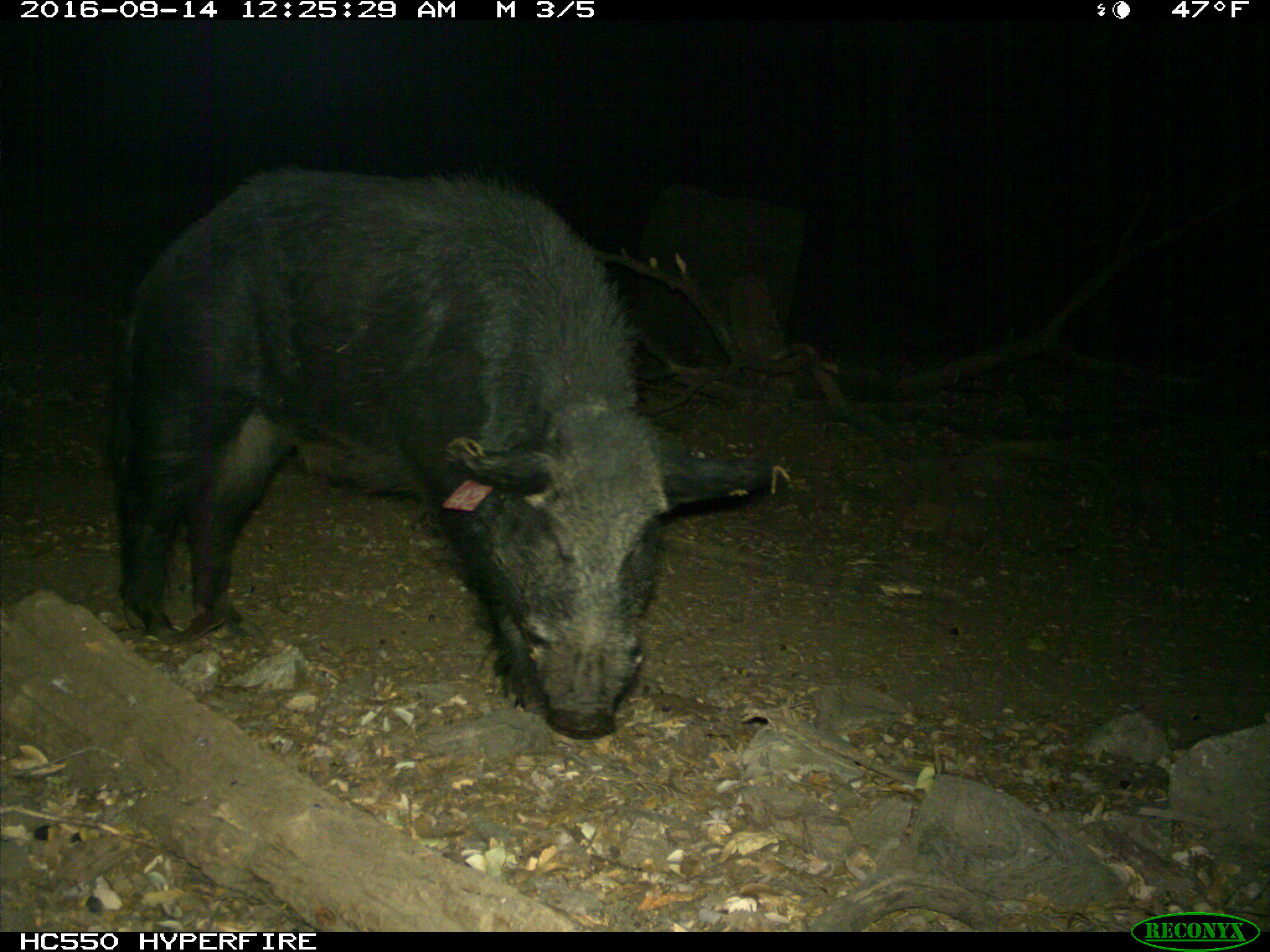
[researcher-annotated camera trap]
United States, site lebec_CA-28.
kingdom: Animalia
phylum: Chordata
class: Mammalia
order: Artiodactyla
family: Suidae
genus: Sus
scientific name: Sus scrofa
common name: wild boar